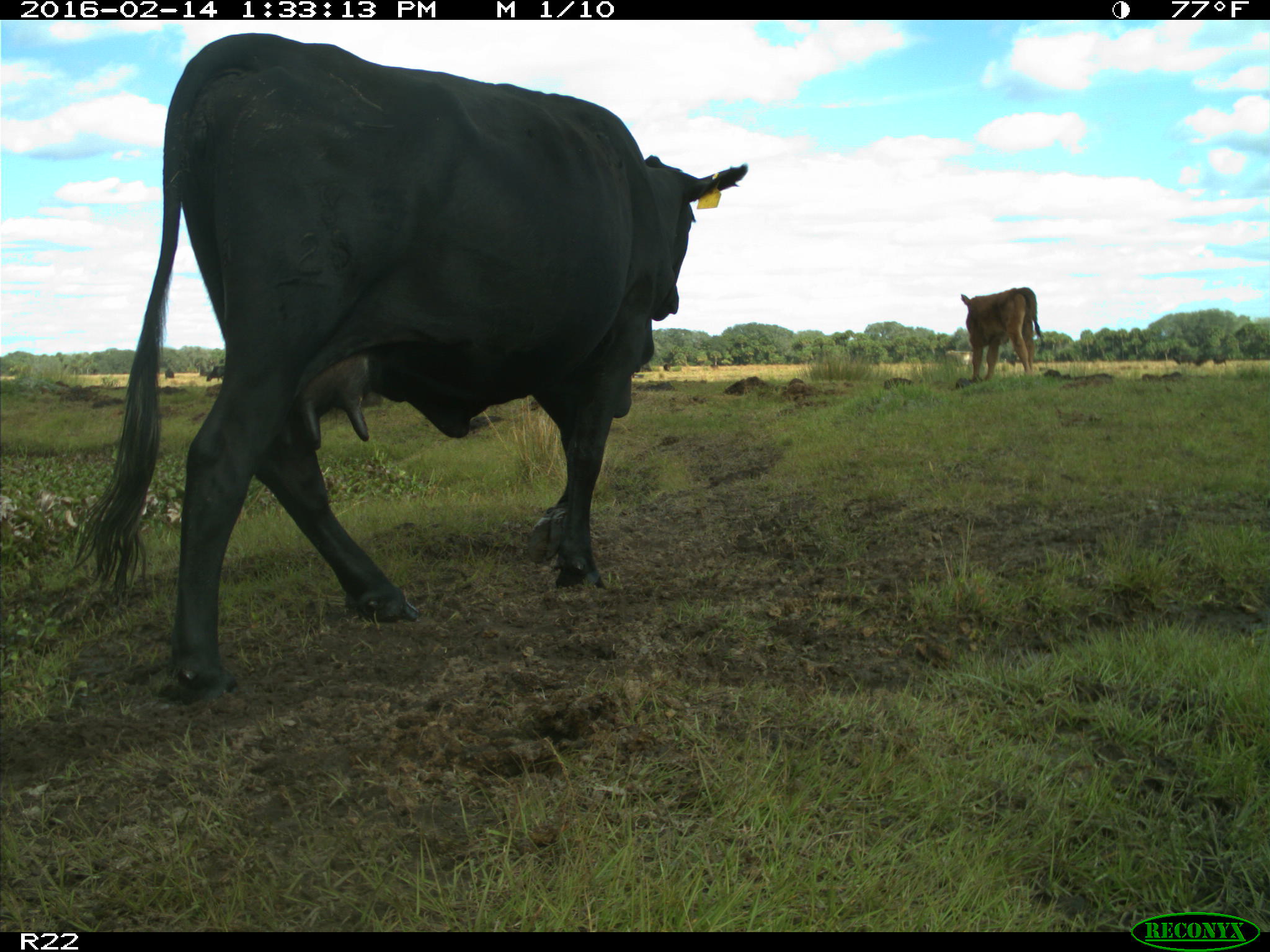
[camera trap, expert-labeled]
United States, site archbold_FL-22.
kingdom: Animalia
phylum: Chordata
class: Mammalia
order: Artiodactyla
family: Bovidae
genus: Bos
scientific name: Bos taurus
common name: domestic cow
Bos taurus (domestic cow).